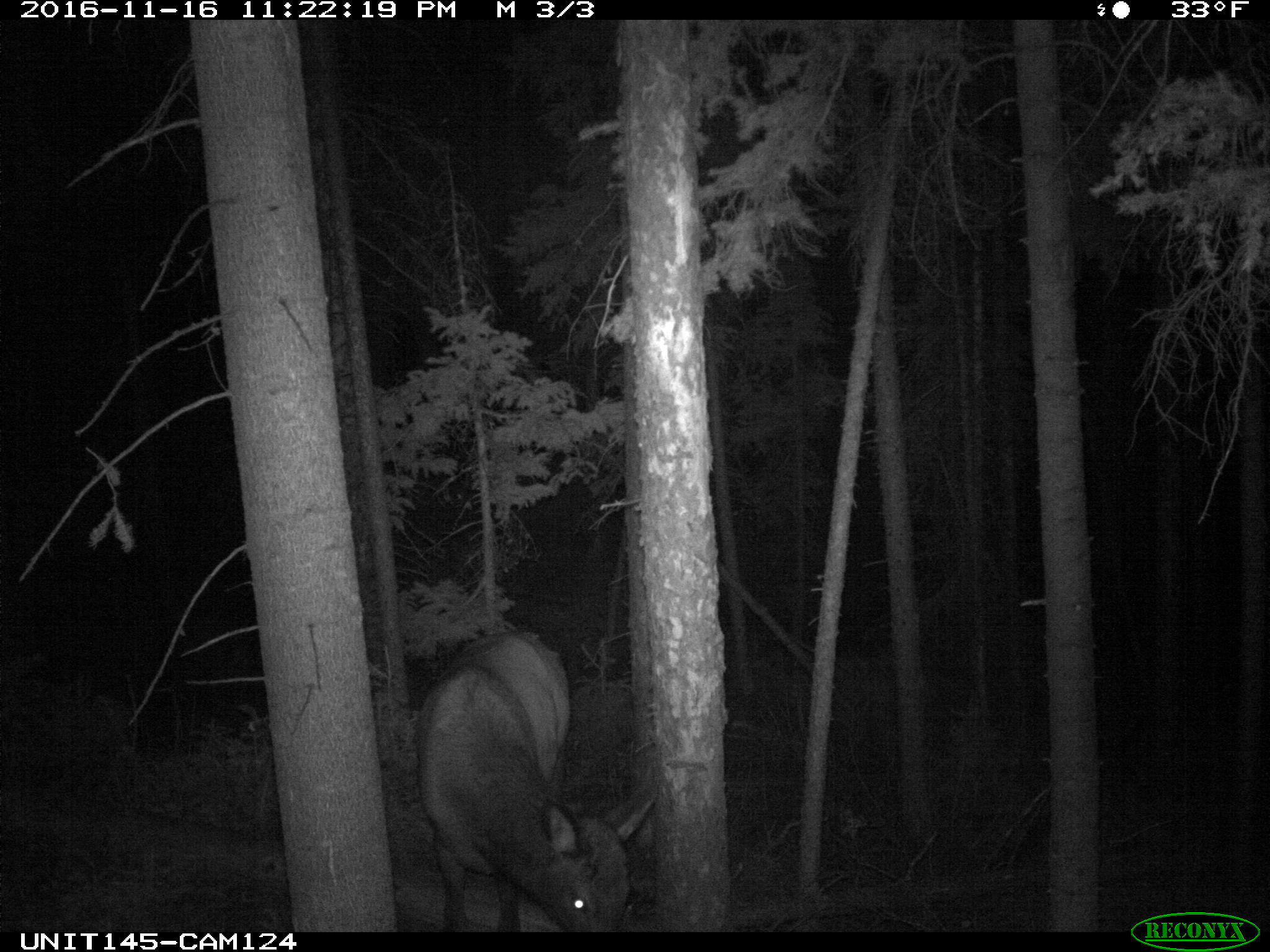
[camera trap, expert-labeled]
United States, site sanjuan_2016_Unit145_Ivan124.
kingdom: Animalia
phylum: Chordata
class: Mammalia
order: Artiodactyla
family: Cervidae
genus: Cervus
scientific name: Cervus elaphus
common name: red deer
Cervus elaphus (red deer).